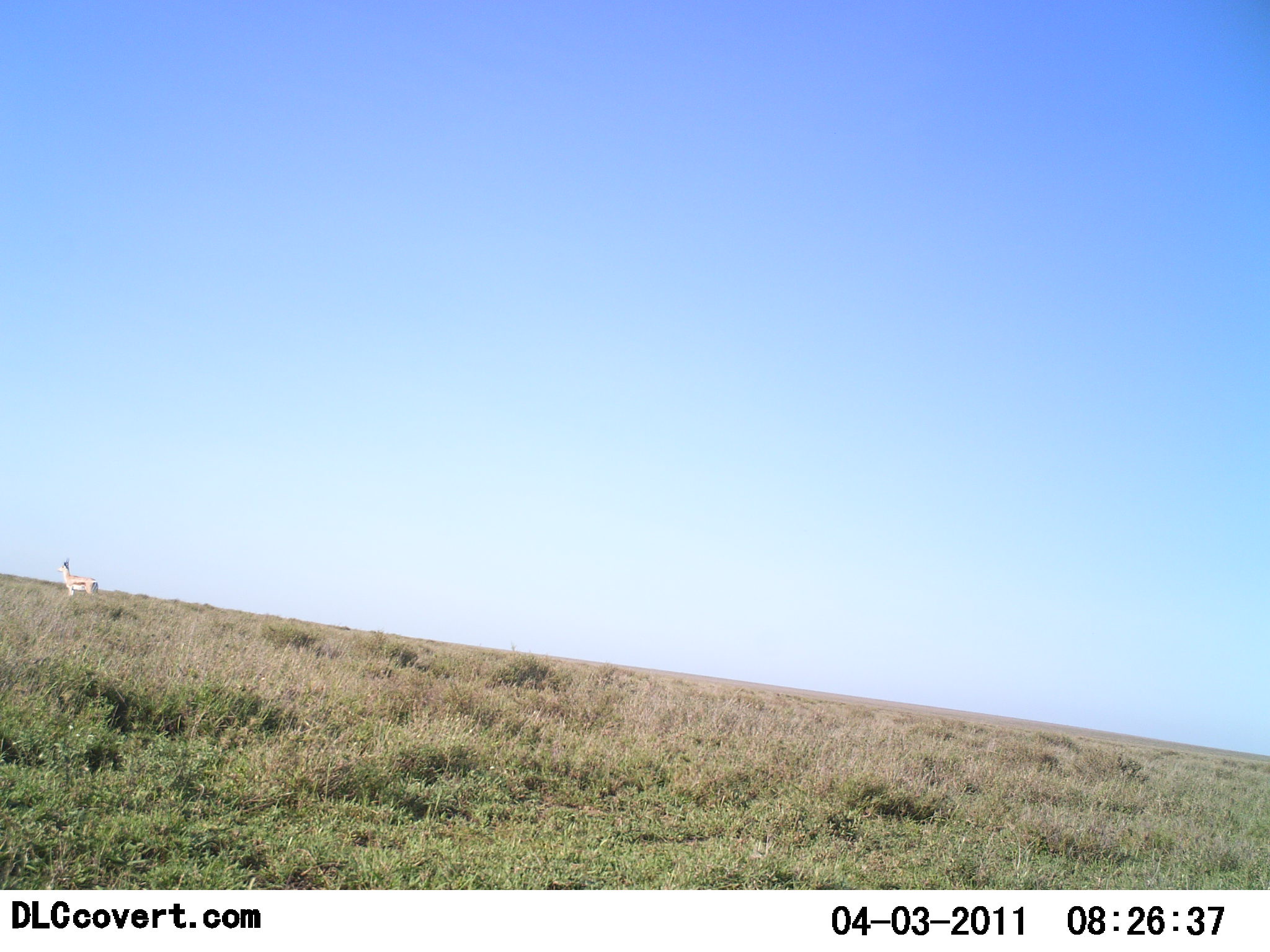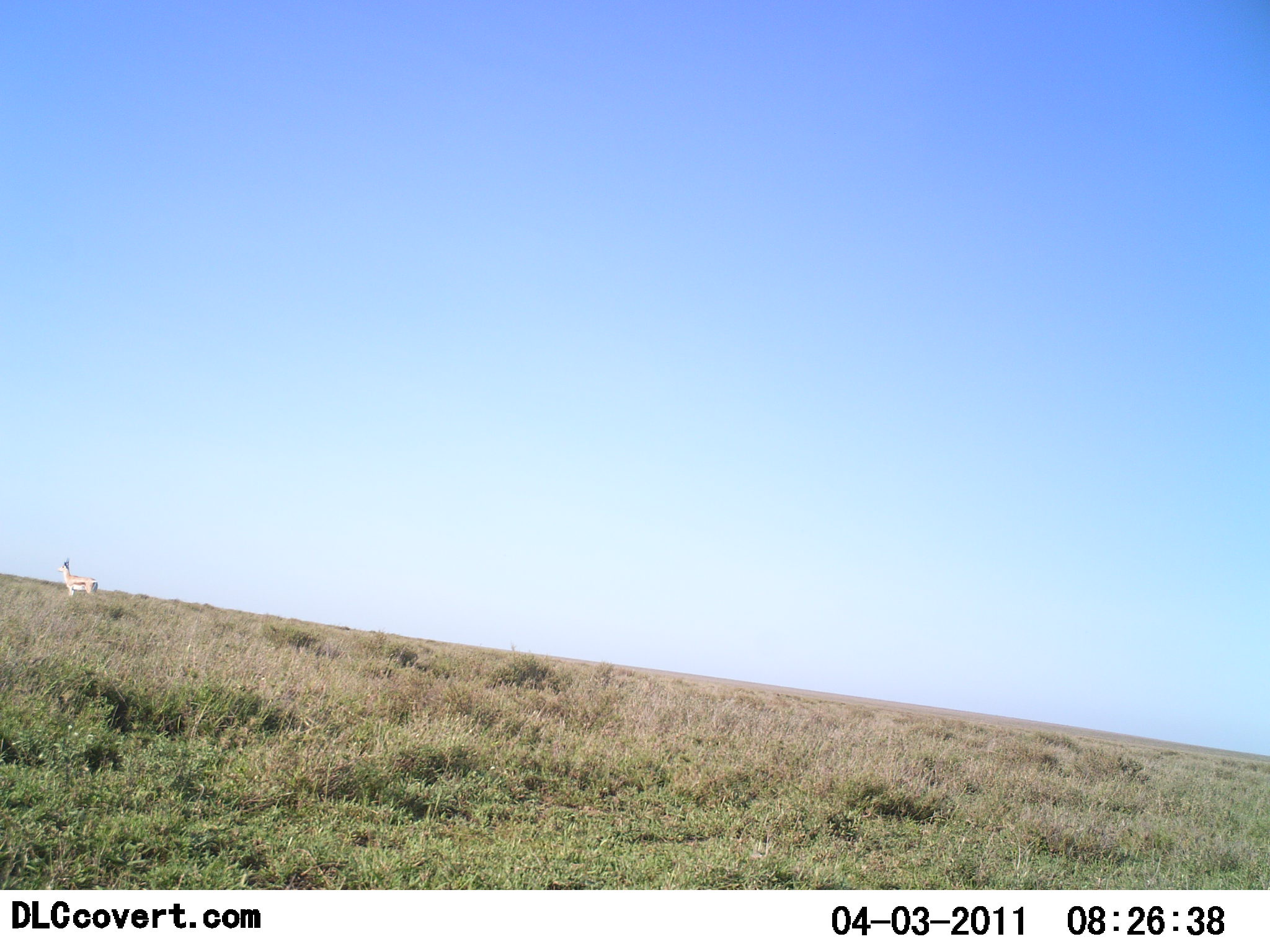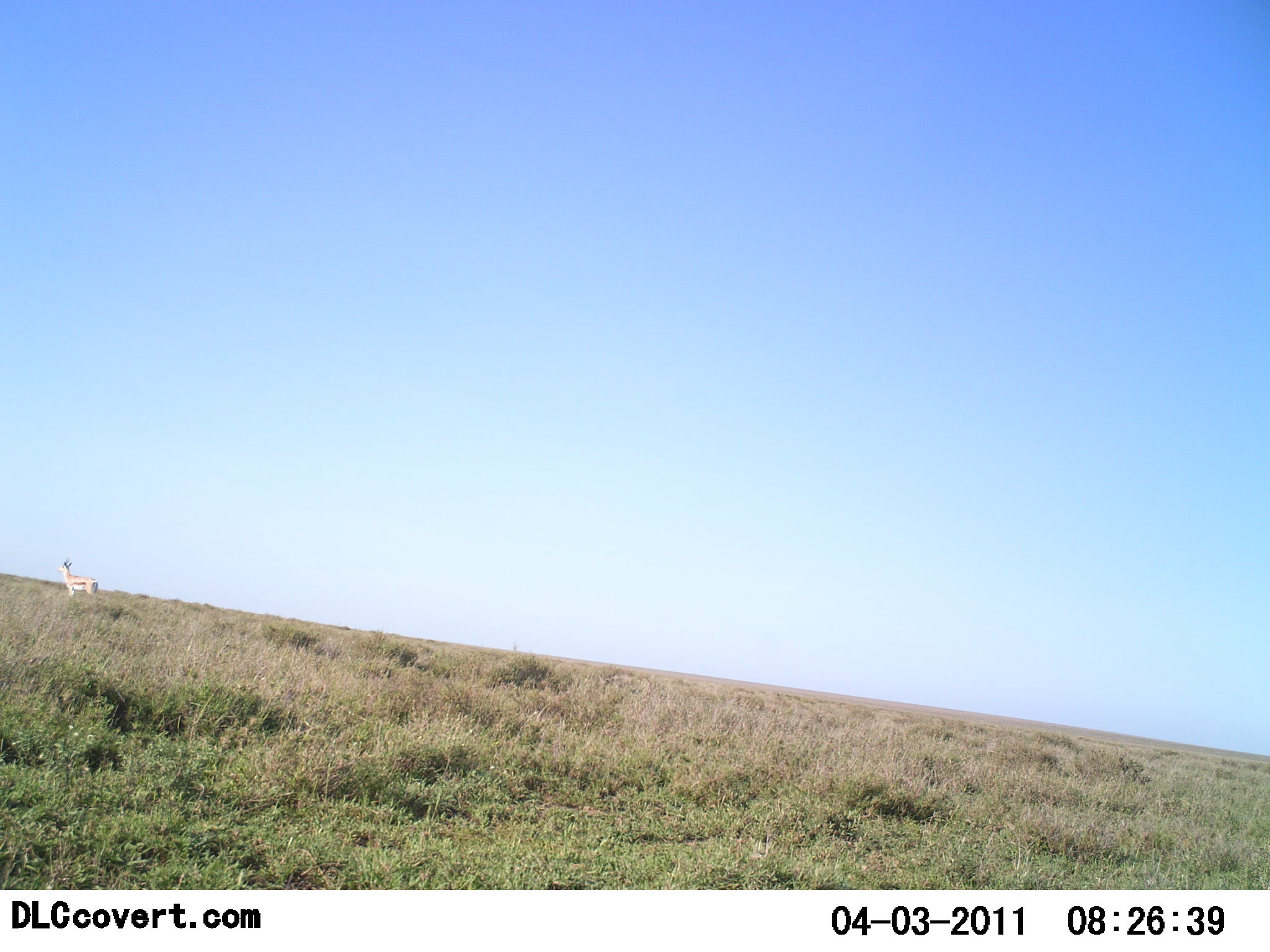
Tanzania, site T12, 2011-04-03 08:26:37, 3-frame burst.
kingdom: Animalia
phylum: Chordata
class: Mammalia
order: Artiodactyla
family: Bovidae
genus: Eudorcas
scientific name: Eudorcas thomsonii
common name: thomson's gazelle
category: gazellethomsons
Gazellethomsons (thomson's gazelle) (Eudorcas thomsonii), count 1. Behavior (volunteer vote fractions): standing 100%, resting 0%, moving 0%, interacting 0%. Young present (vote fraction): 0%. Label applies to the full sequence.